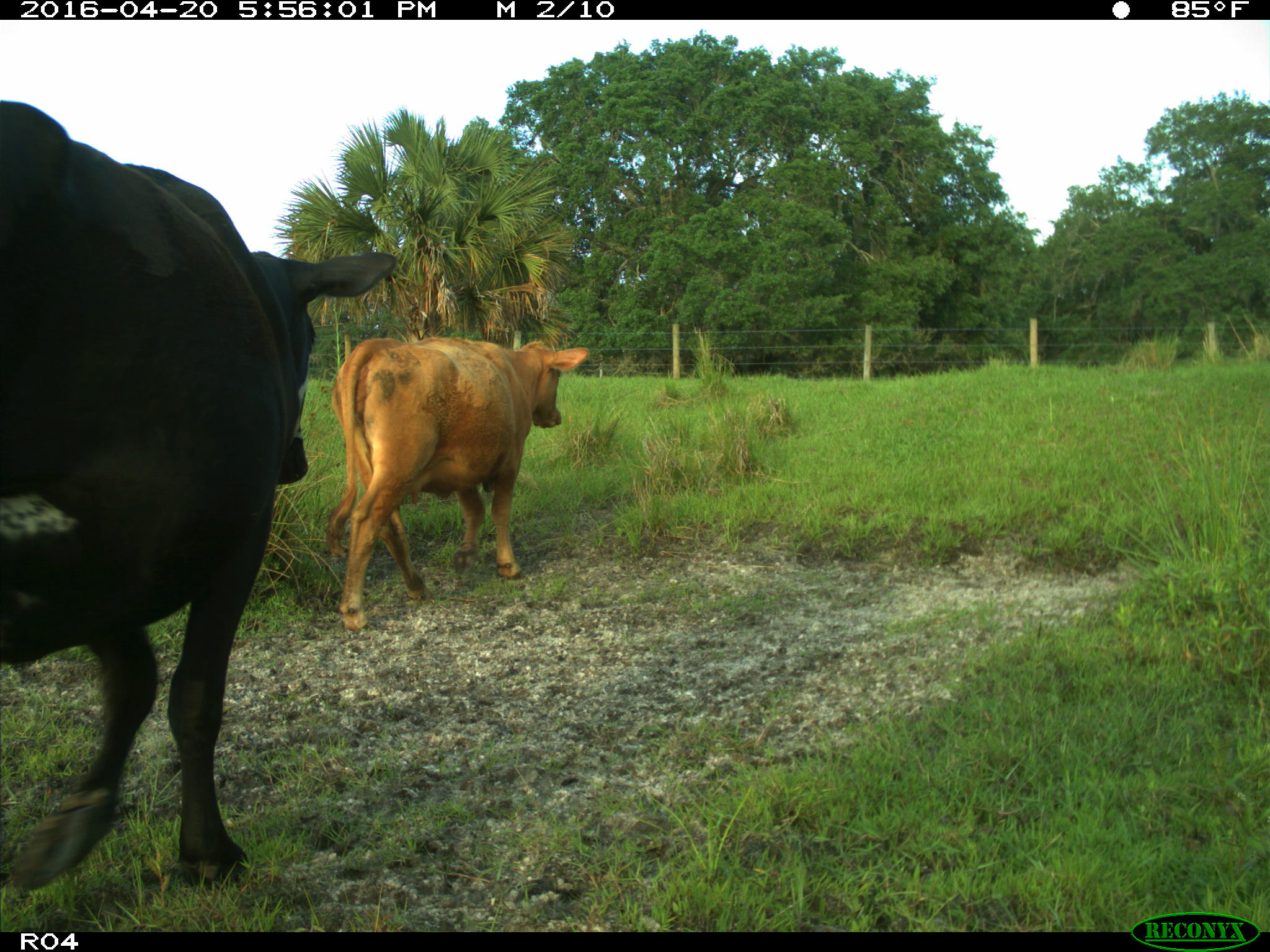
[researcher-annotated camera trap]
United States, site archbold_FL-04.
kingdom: Animalia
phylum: Chordata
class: Mammalia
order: Artiodactyla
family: Bovidae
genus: Bos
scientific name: Bos taurus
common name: domestic cow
Bos taurus (domestic cow).